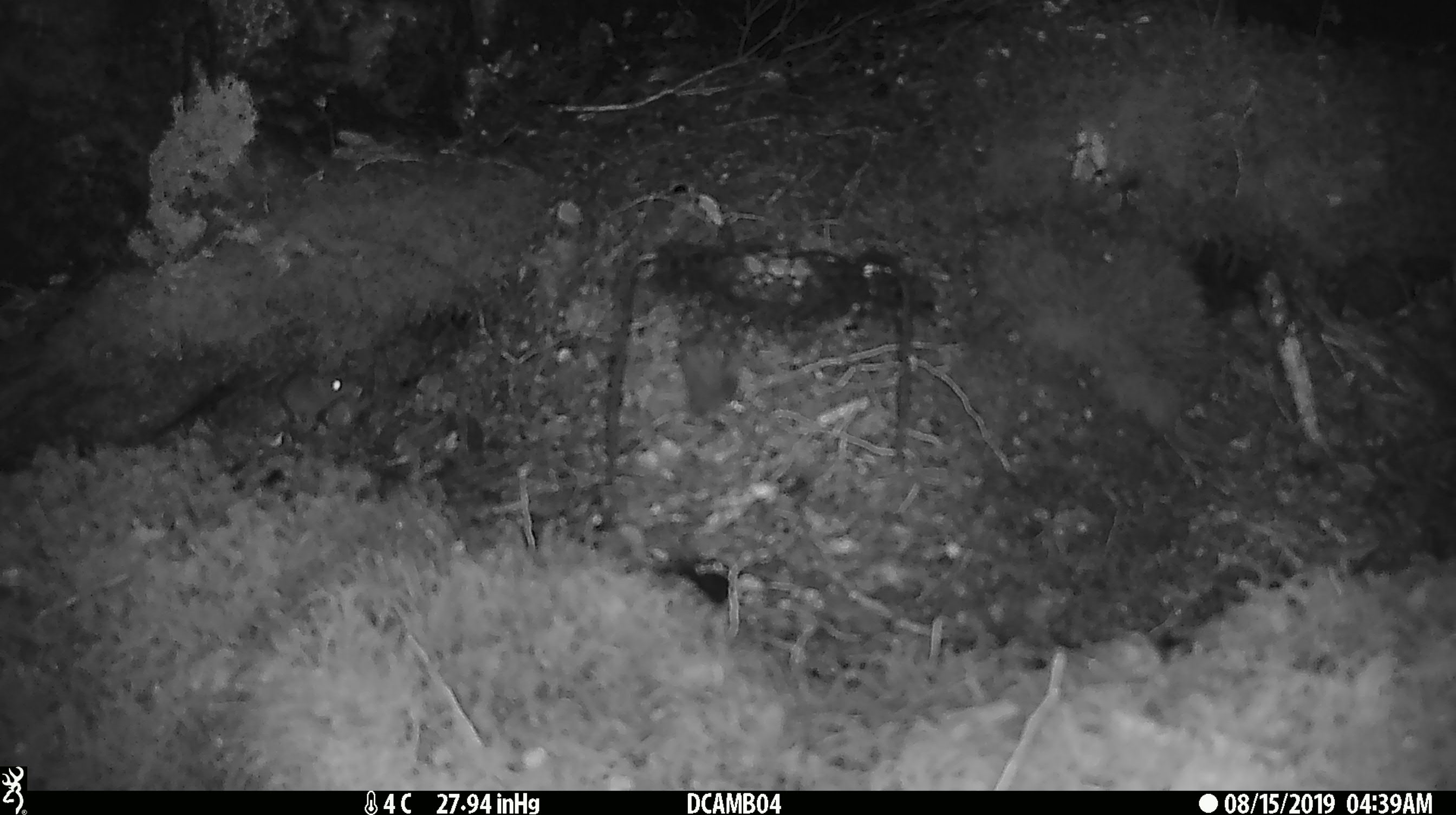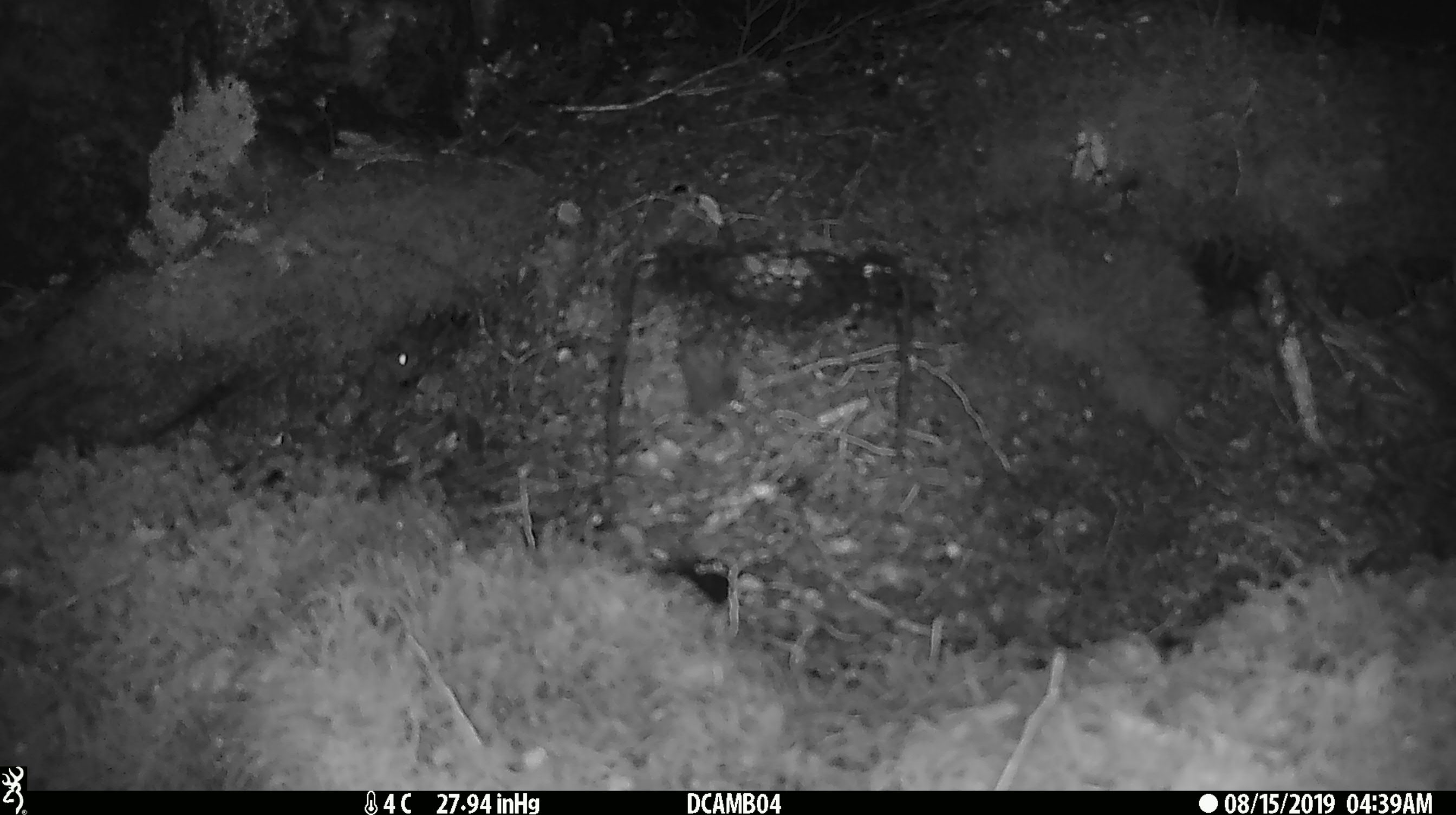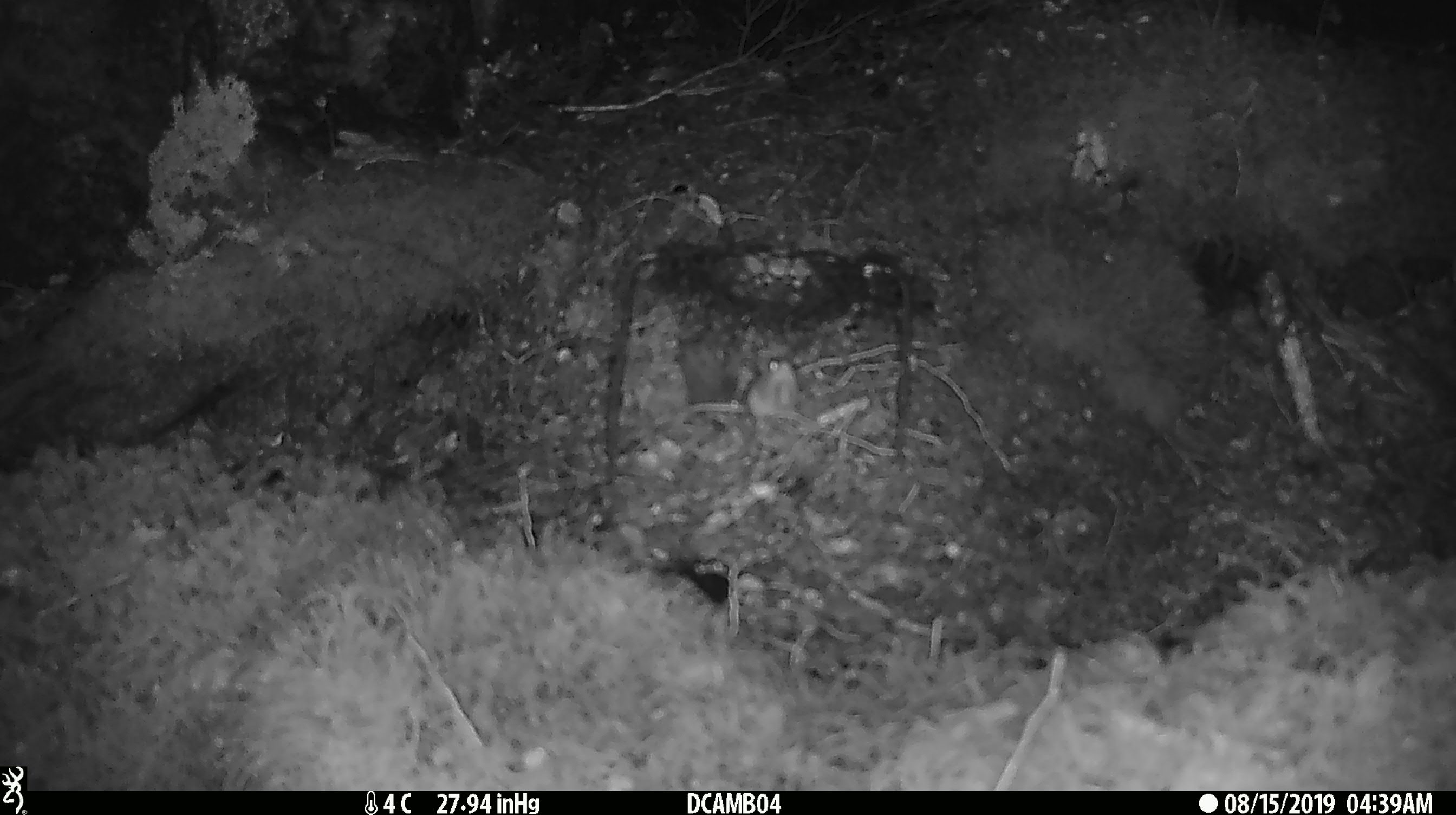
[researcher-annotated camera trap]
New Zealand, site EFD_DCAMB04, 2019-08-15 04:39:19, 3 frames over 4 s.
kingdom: Animalia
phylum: Chordata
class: Mammalia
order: Rodentia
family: Muridae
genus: Mus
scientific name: Mus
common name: mouse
Mouse (Mus).